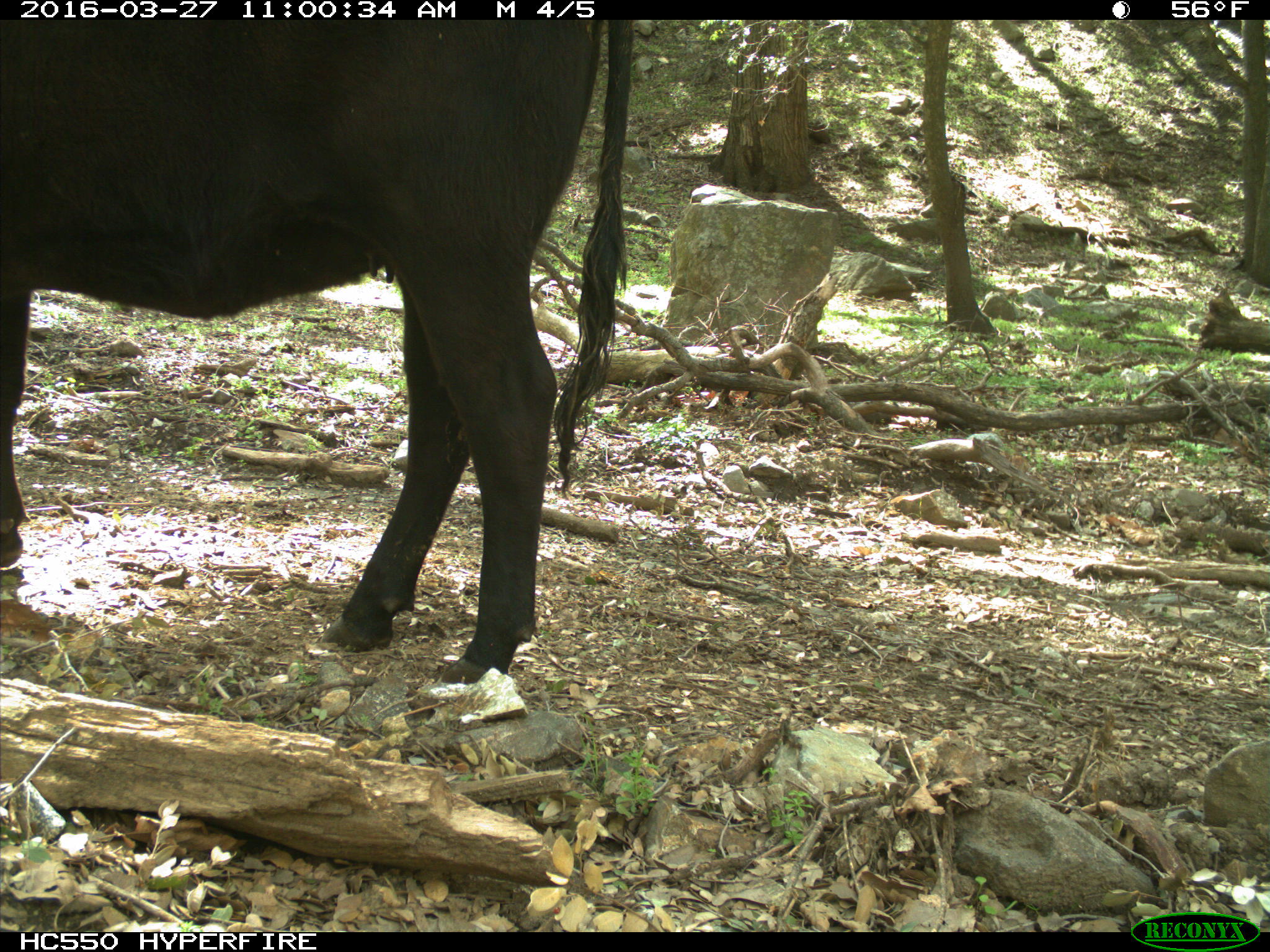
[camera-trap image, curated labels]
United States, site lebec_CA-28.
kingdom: Animalia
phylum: Chordata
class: Mammalia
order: Artiodactyla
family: Bovidae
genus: Bos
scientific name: Bos taurus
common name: domestic cow